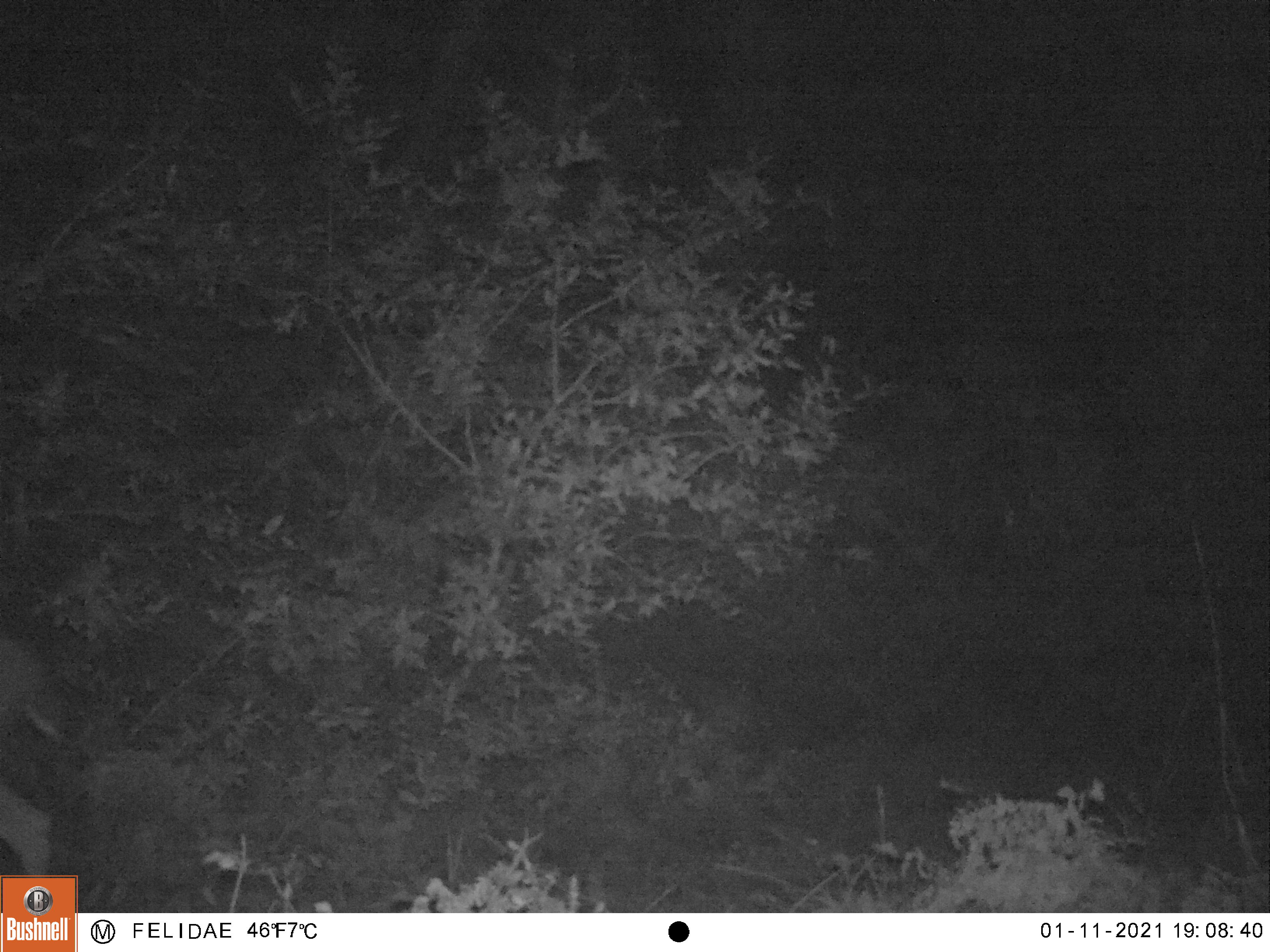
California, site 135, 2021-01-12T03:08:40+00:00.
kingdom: Animalia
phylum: Chordata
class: Mammalia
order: Artiodactyla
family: Cervidae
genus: Odocoileus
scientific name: Odocoileus hemionus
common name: mule deer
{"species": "mule deer (Odocoileus hemionus)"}